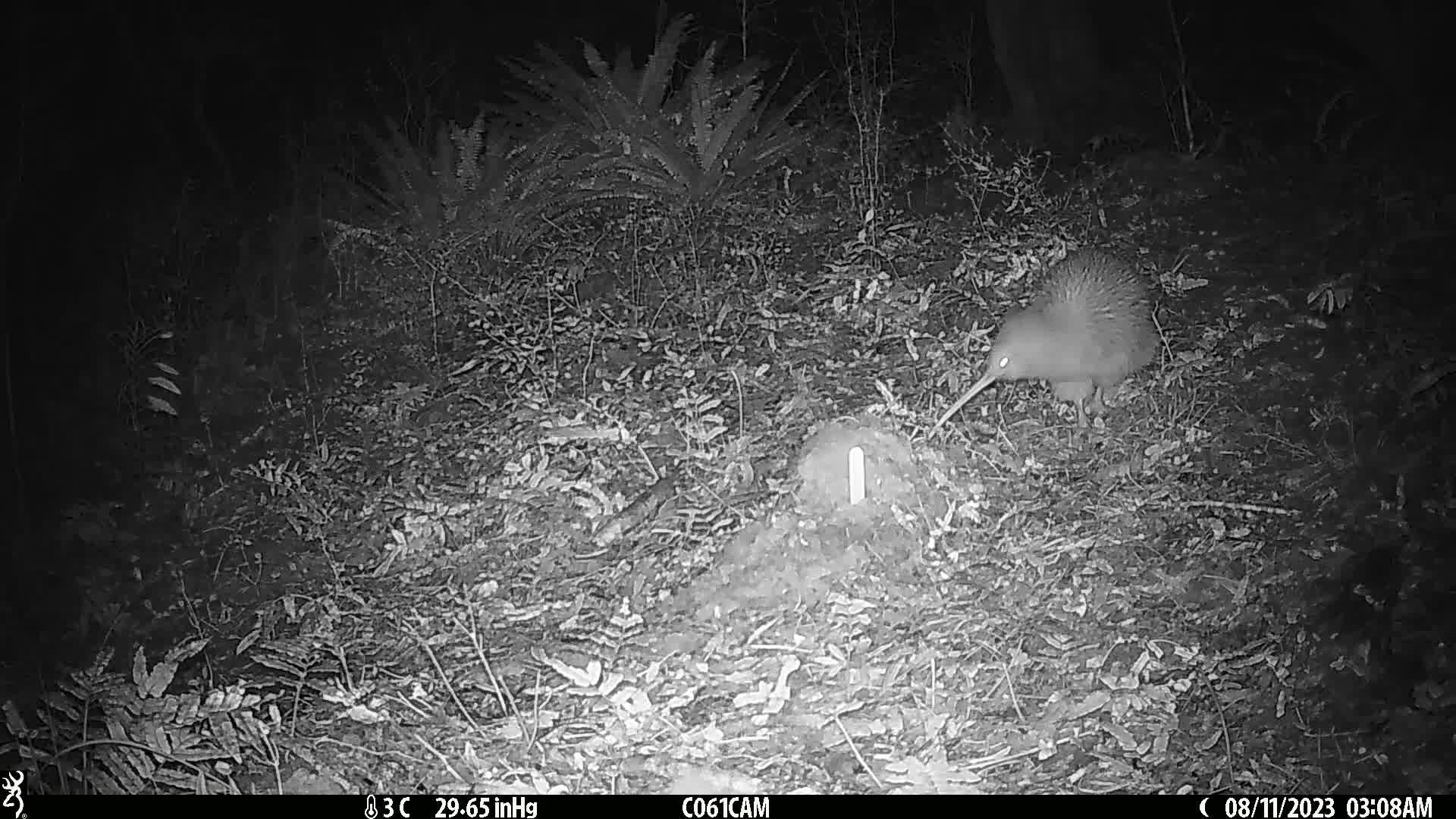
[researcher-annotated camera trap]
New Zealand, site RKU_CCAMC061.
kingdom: Animalia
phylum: Chordata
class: Aves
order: Apterygiformes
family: Apterygidae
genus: Apteryx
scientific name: Apteryx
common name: kiwi